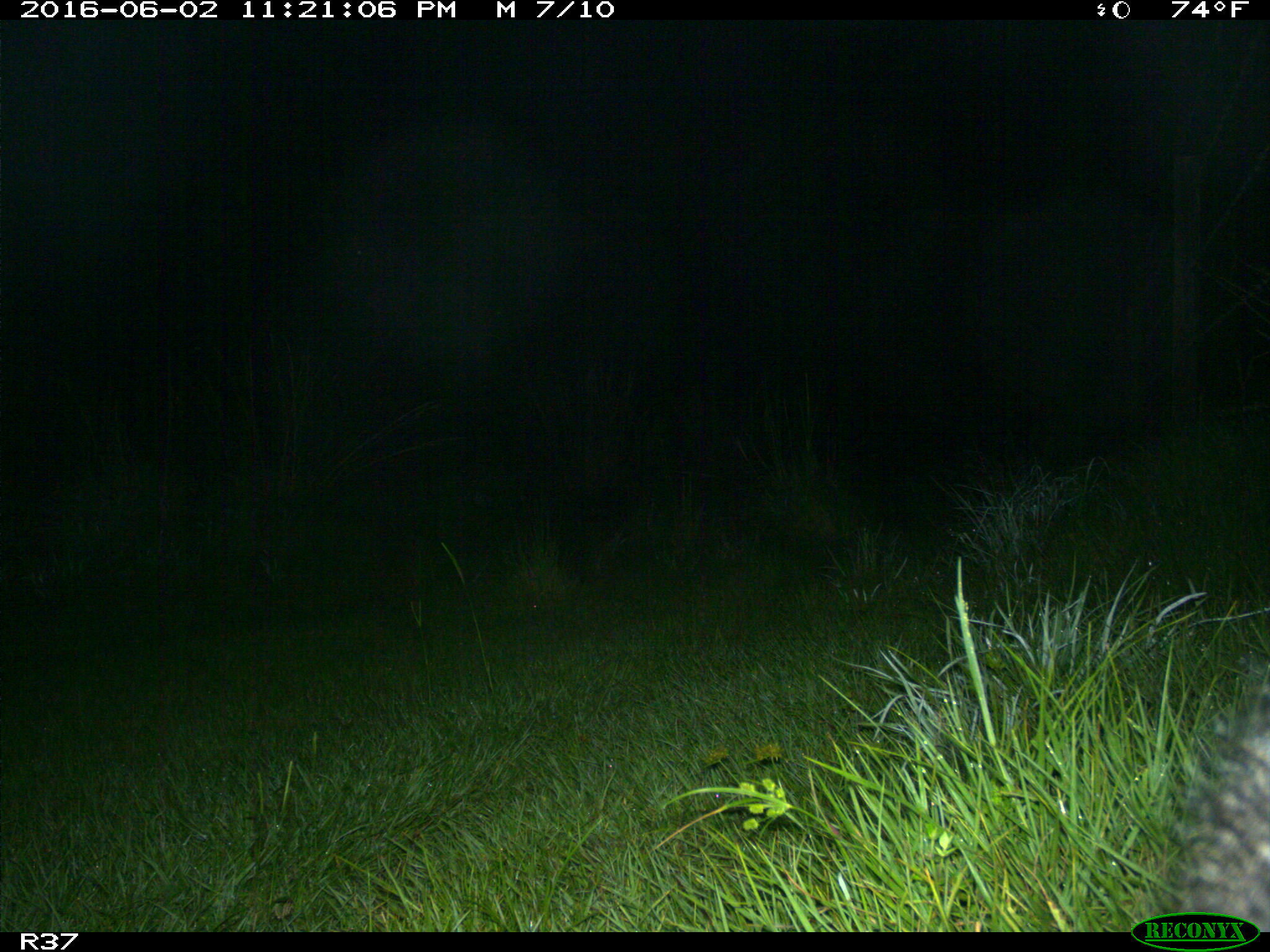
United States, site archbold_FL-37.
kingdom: Animalia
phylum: Chordata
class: Mammalia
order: Carnivora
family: Procyonidae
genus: Procyon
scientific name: Procyon lotor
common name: common raccoon